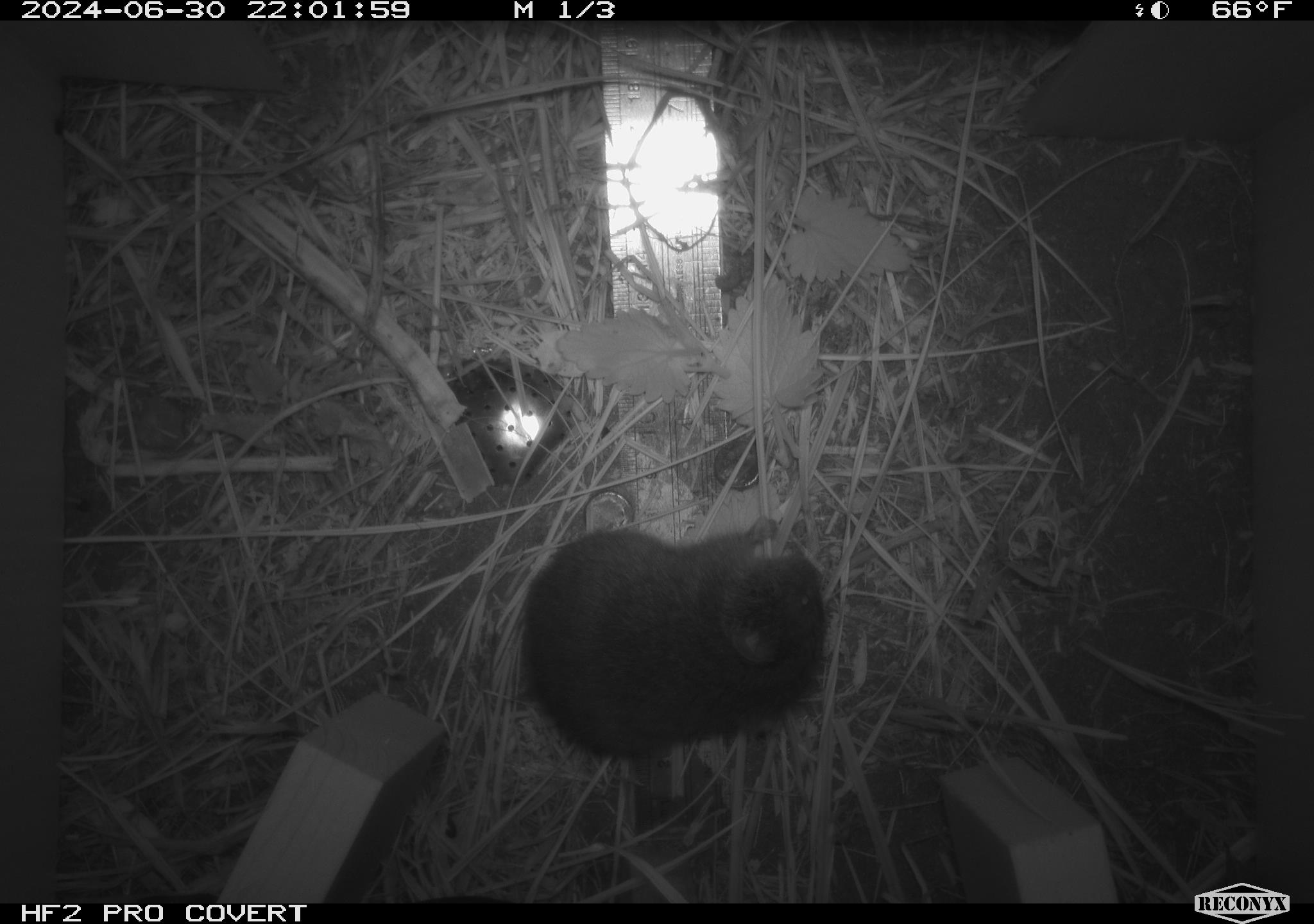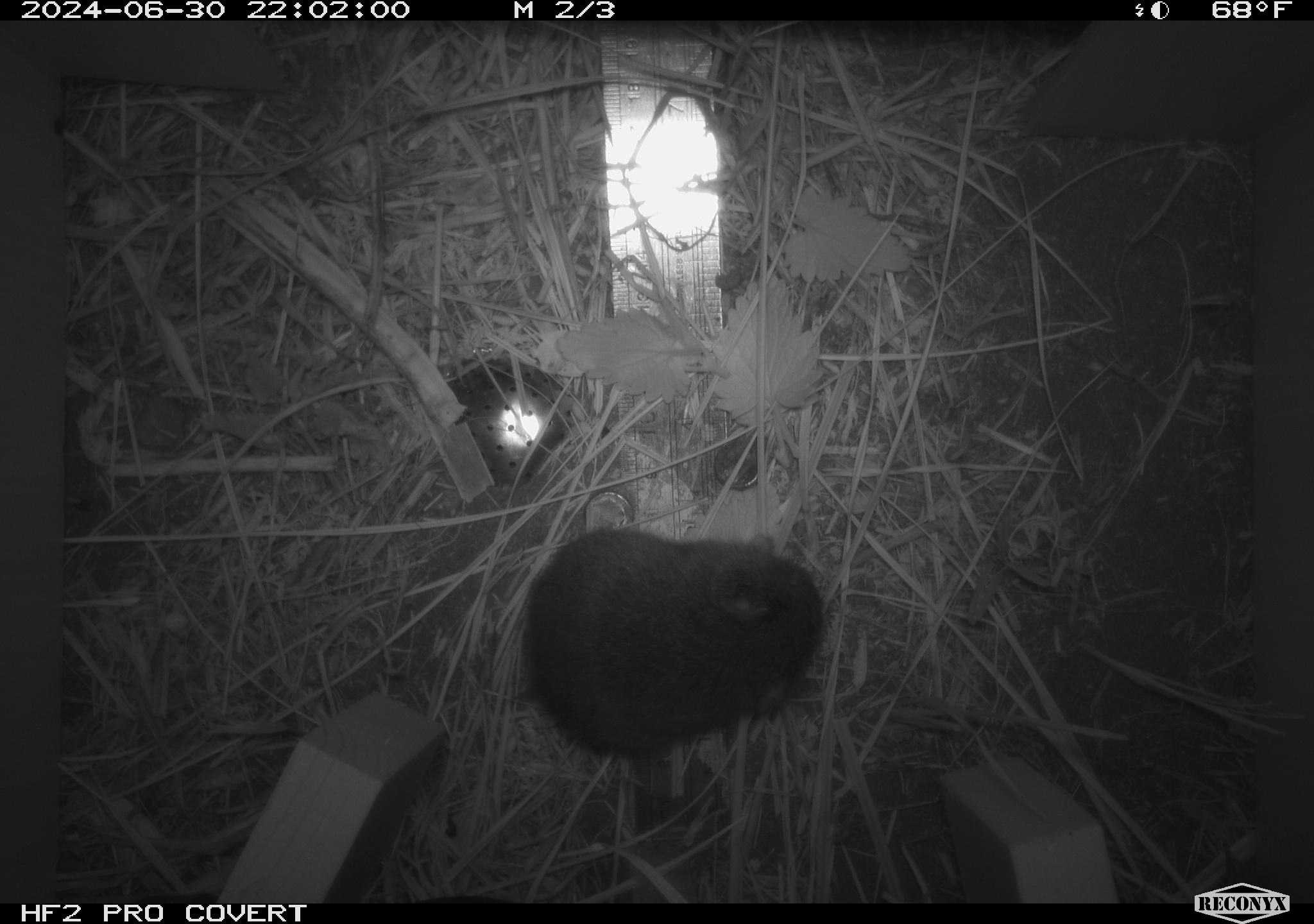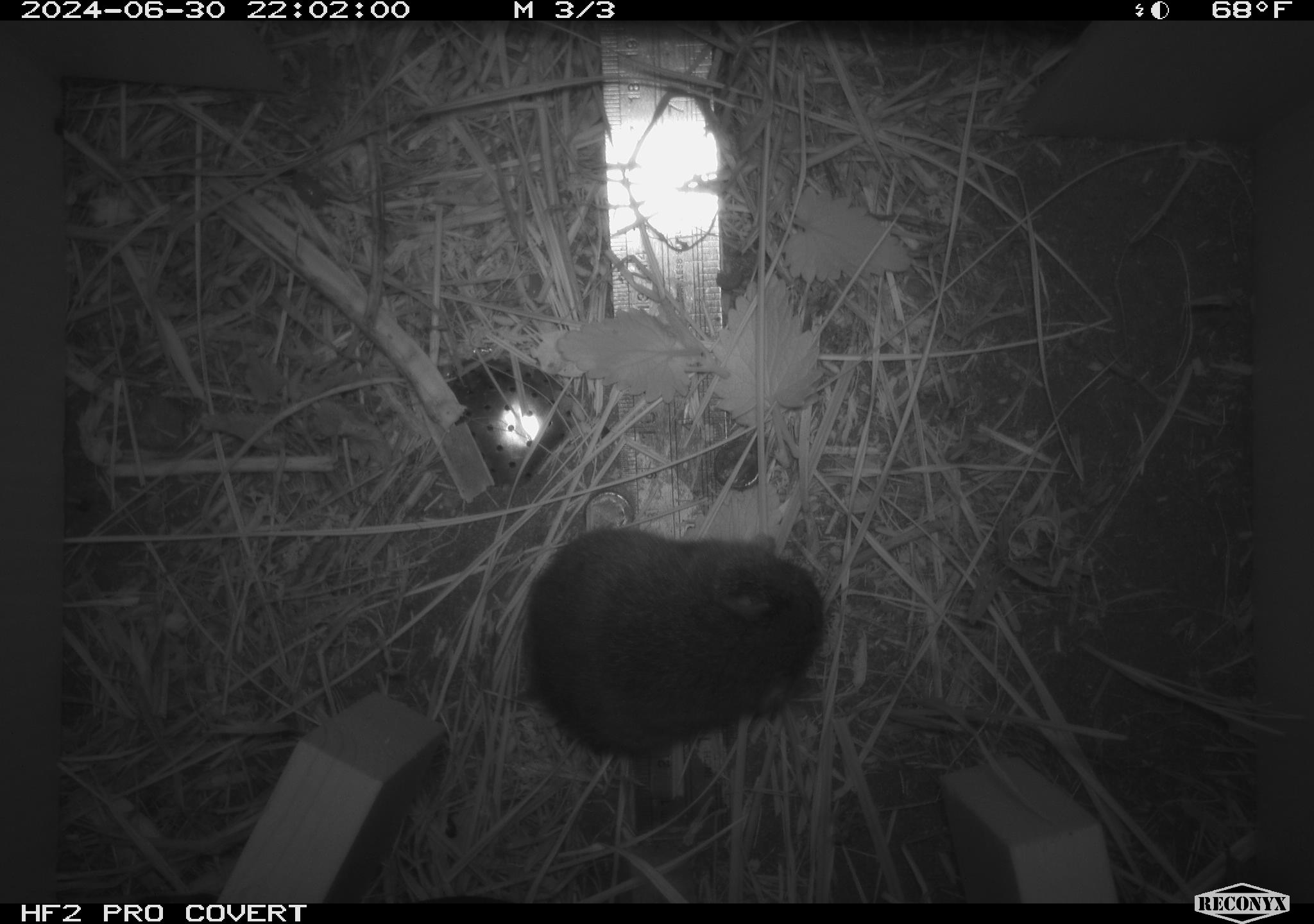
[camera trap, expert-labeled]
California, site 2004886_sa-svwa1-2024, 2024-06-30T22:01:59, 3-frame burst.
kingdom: Animalia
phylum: Chordata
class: Mammalia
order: Rodentia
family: Cricetidae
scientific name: Arvicolinae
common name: voles, lemmings, and muskrats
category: arvicolinae subfamily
Arvicolinae subfamily (voles, lemmings, and muskrats) (Arvicolinae).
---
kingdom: Animalia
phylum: Arthropoda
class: Malacostraca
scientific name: Malacostraca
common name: amphipods, crabs, isopods, krill, lobsters and shrimps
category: malacostracan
Malacostracan (amphipods, crabs, isopods, krill, lobsters and shrimps) (Malacostraca).